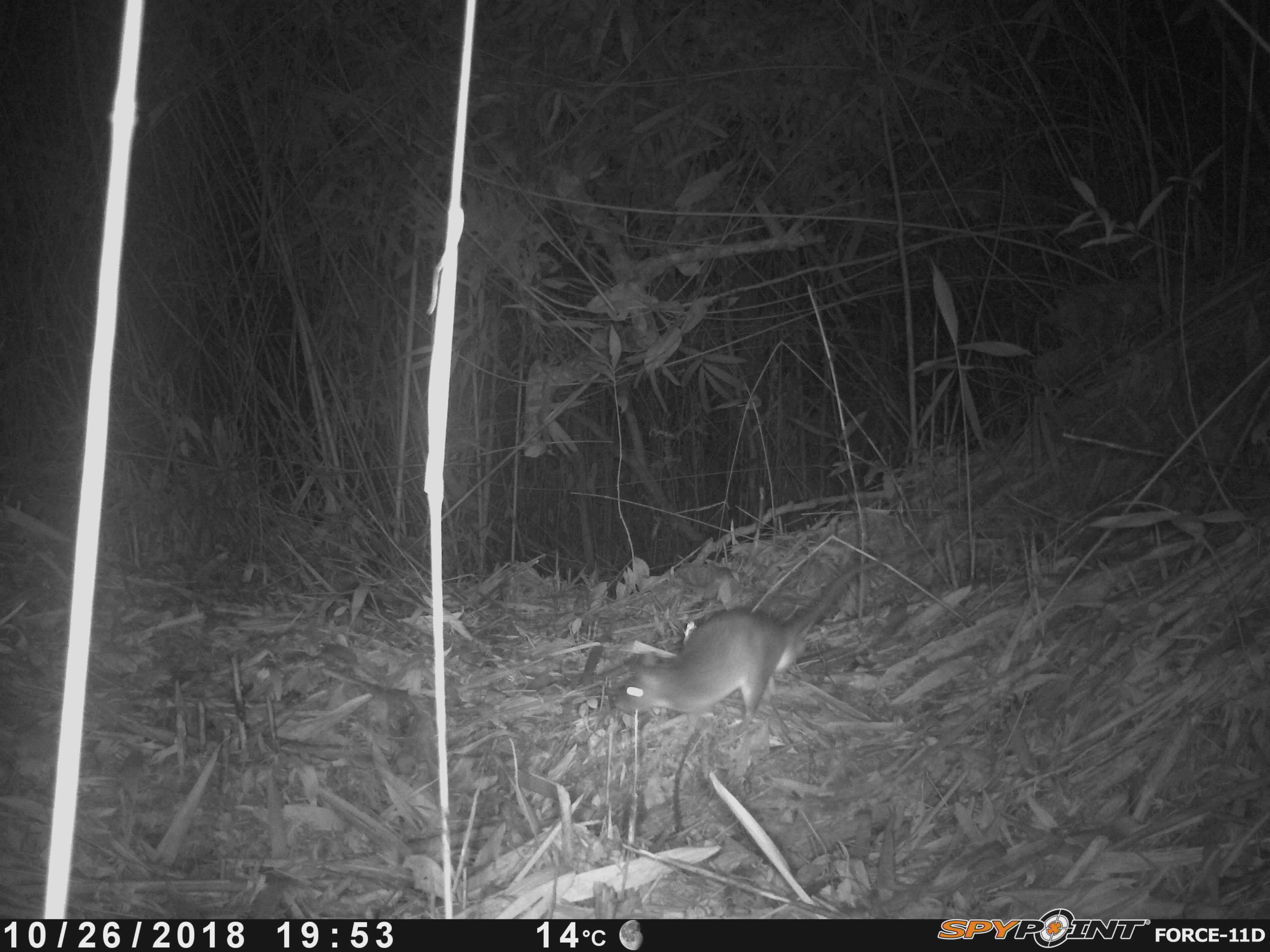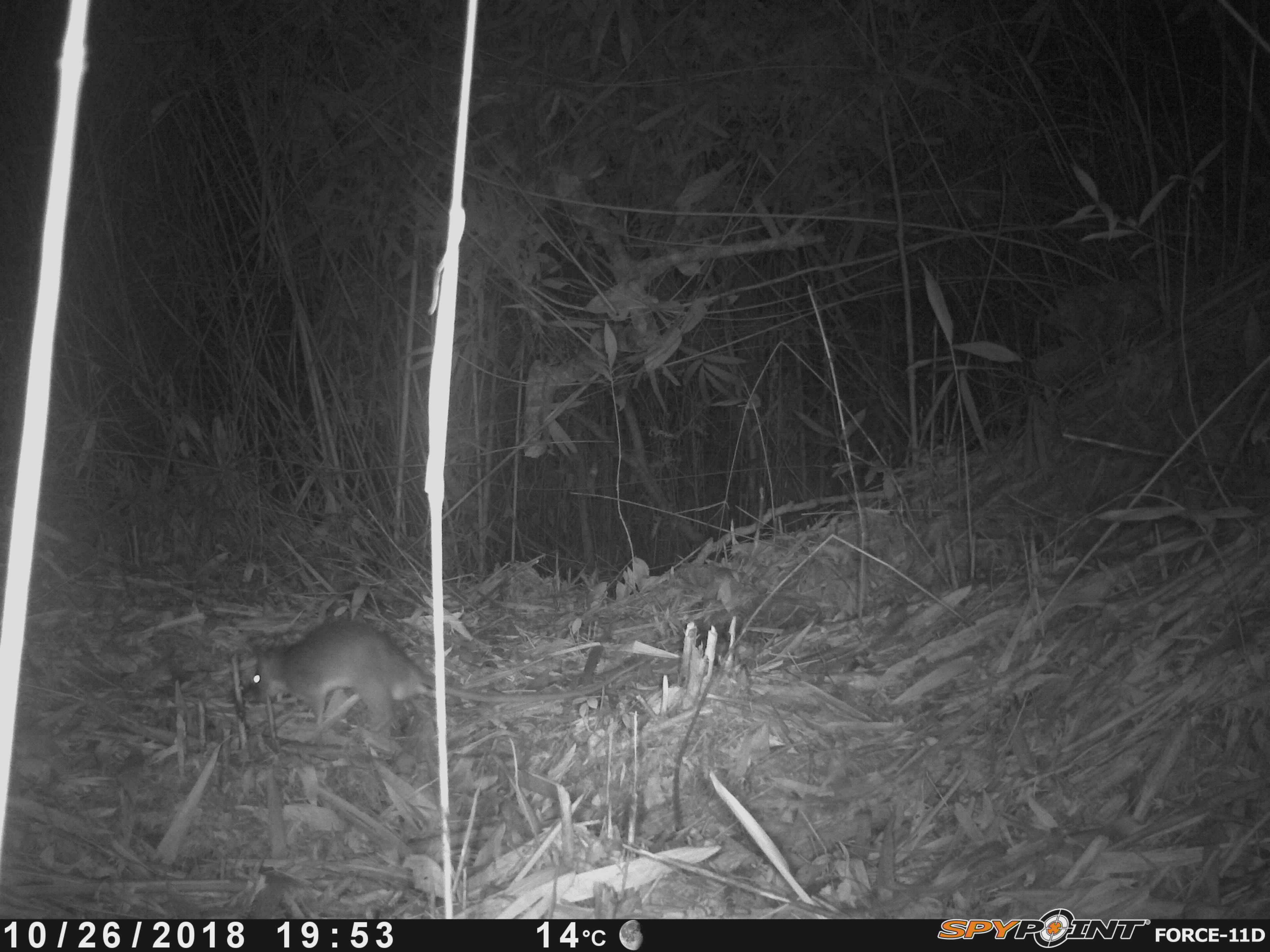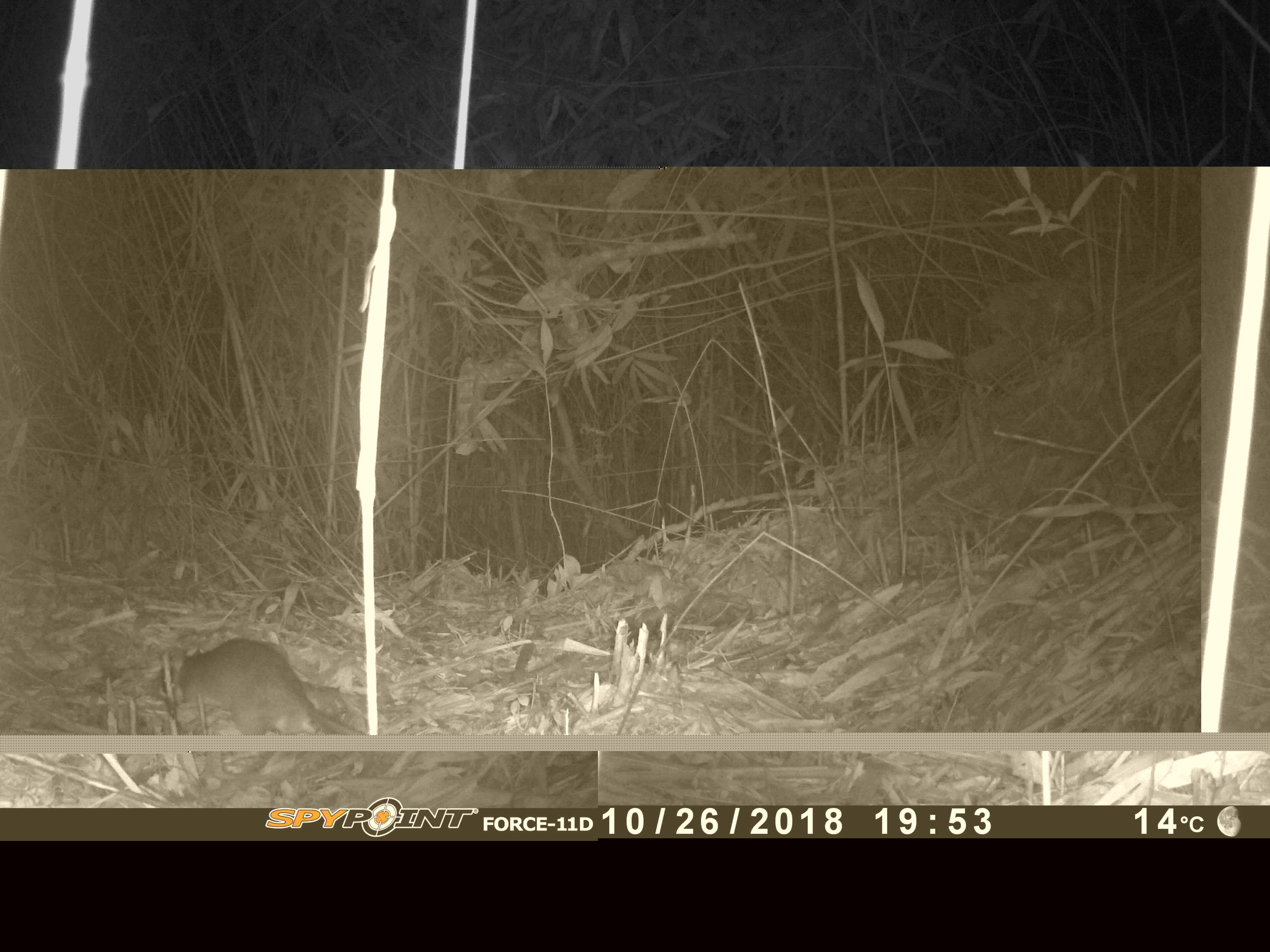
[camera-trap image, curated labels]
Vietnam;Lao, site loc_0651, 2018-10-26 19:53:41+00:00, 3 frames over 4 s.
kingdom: Animalia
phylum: Chordata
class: Mammalia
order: Rodentia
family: Muridae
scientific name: Muridae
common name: old-world mice and rats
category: unidentified murid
Unidentified murid (old-world mice and rats) (Muridae). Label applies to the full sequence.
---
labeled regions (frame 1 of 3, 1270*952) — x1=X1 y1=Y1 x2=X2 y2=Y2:
unidentified murid: x1=612 y1=541 x2=935 y2=736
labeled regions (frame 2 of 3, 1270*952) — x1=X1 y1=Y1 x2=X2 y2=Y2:
unidentified murid: x1=253 y1=618 x2=656 y2=738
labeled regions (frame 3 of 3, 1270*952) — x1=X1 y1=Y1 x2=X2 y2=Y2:
unidentified murid: x1=178 y1=637 x2=367 y2=735